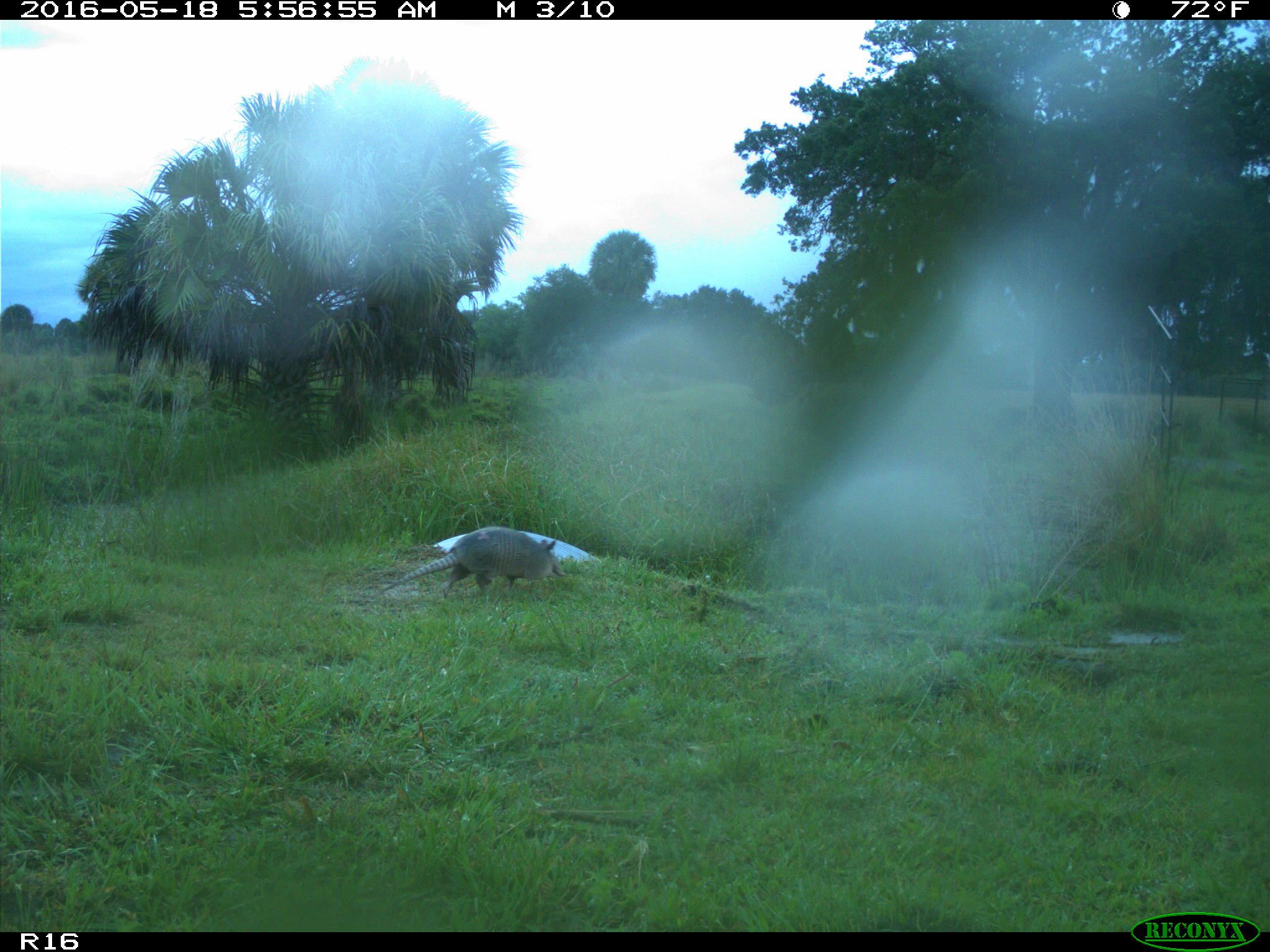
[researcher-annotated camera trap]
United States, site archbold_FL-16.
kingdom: Animalia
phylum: Chordata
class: Mammalia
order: Cingulata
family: Dasypodidae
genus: Dasypus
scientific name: Dasypus novemcinctus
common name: nine-banded armadillo